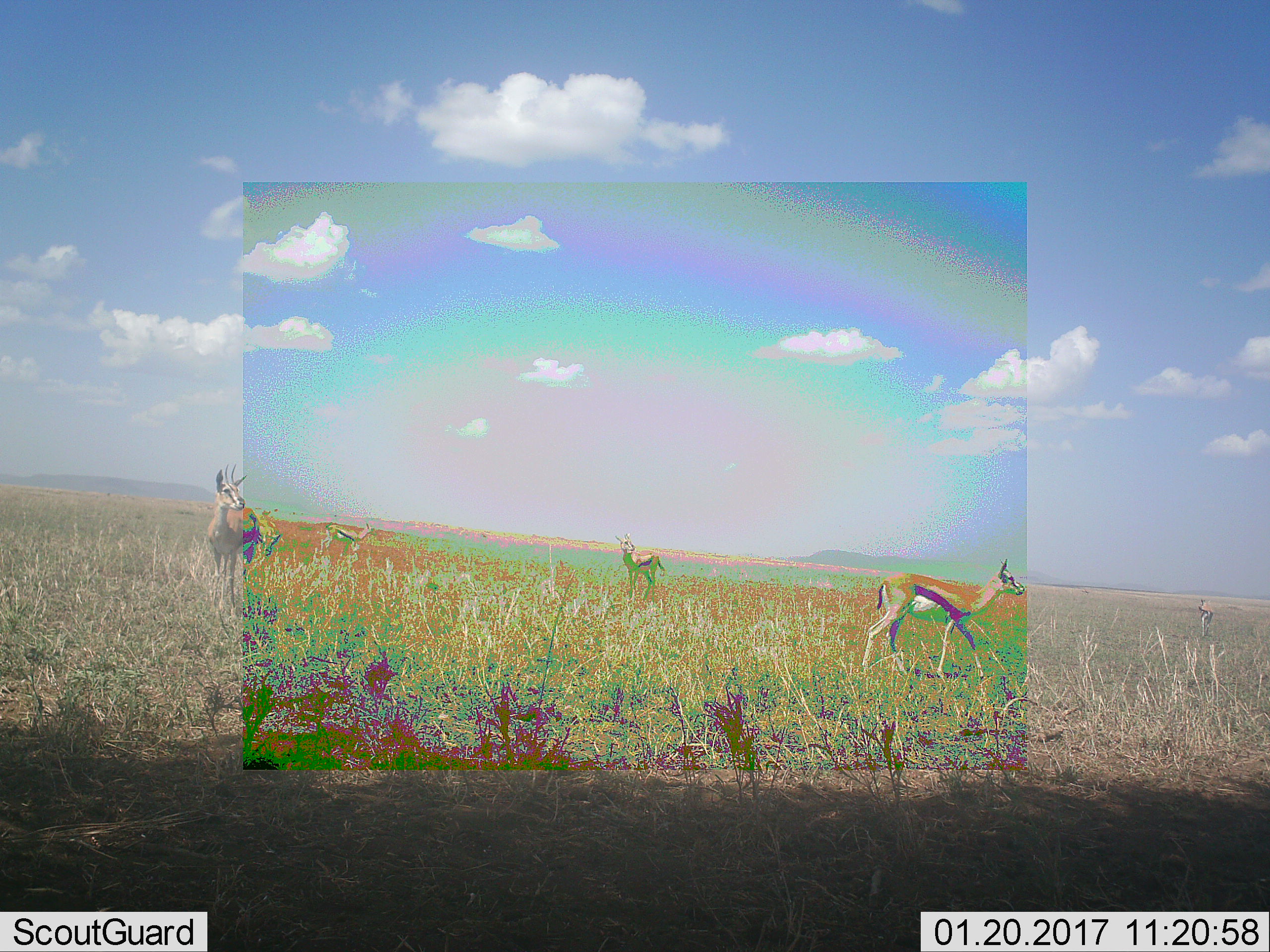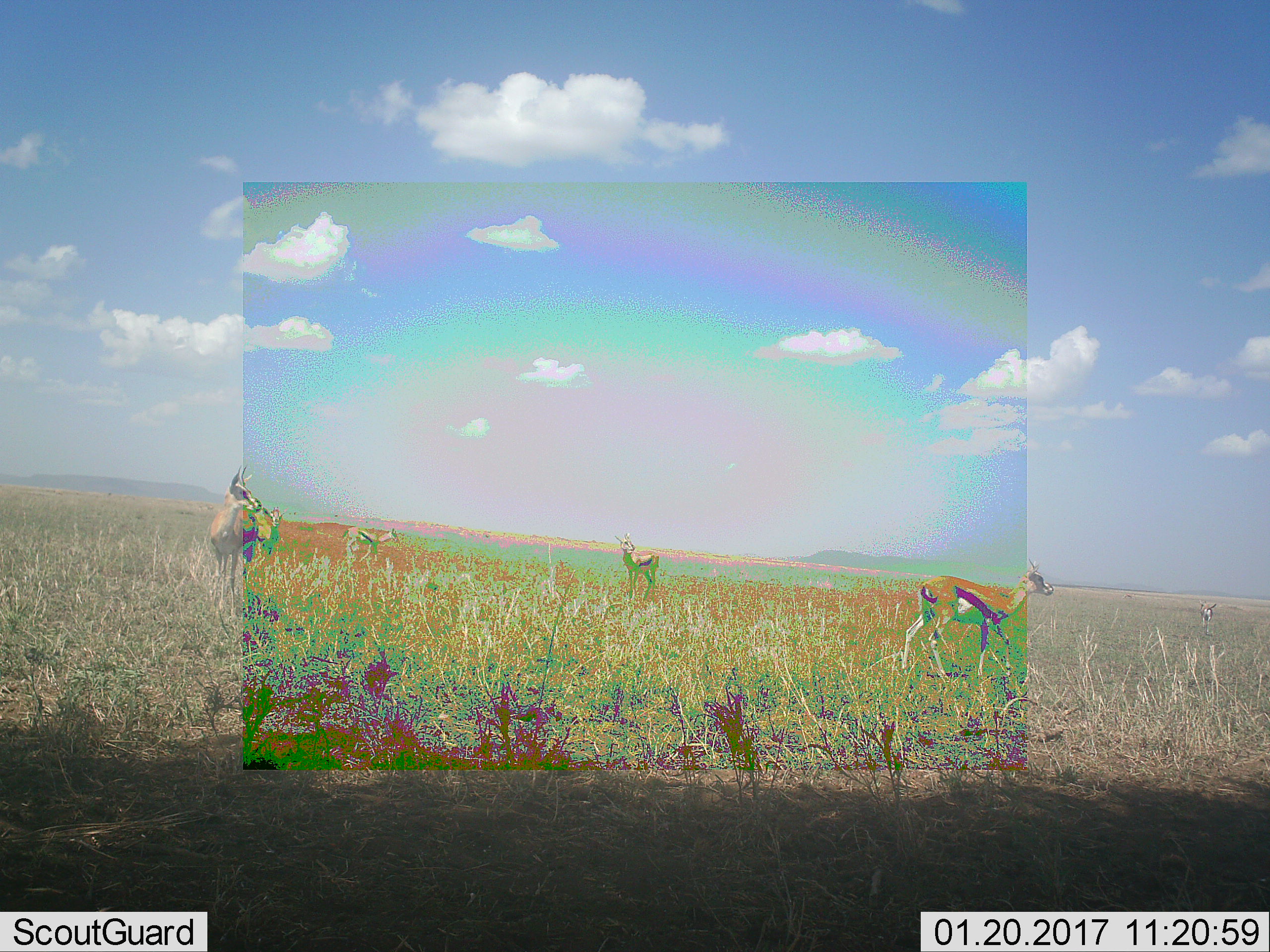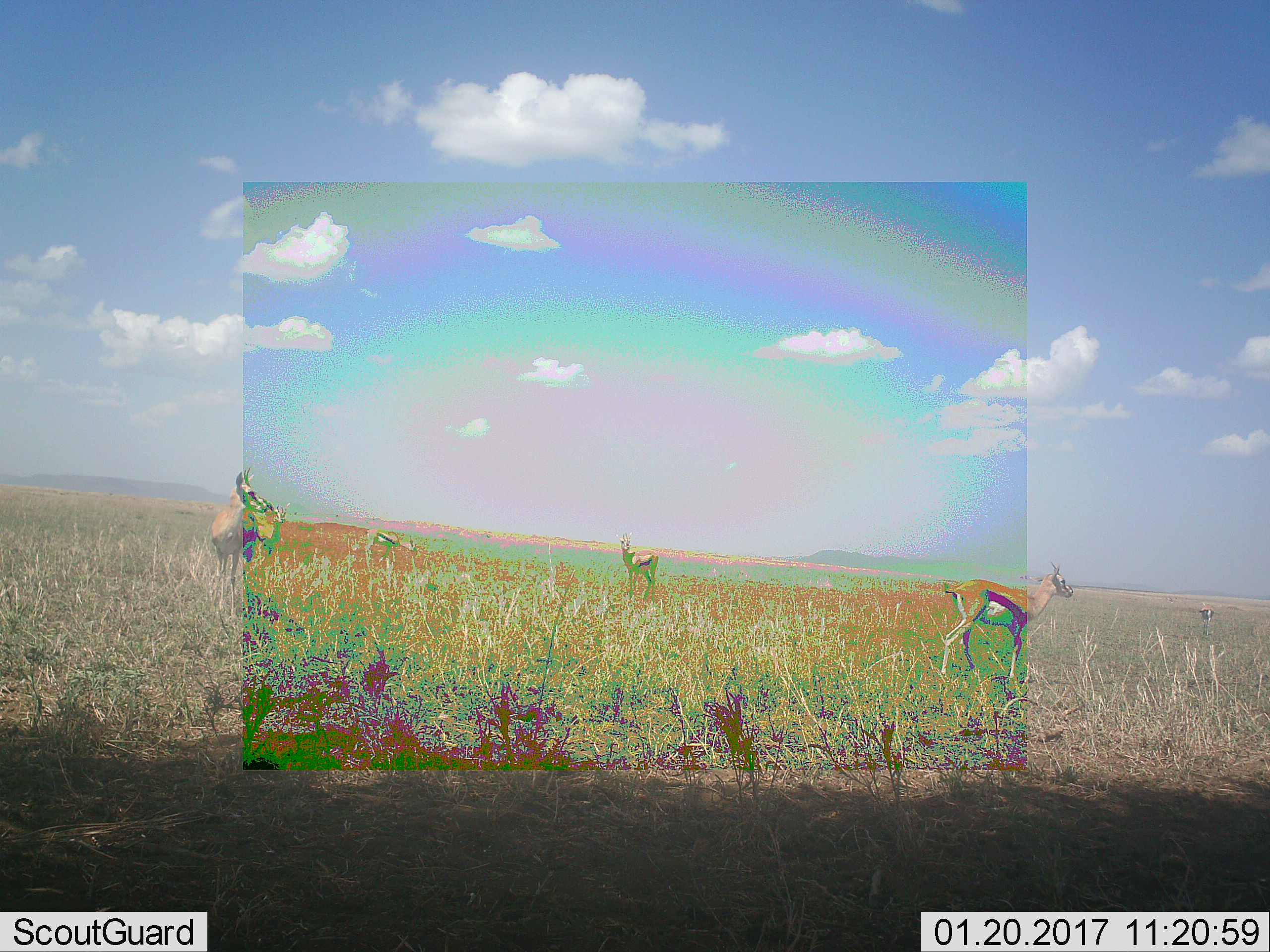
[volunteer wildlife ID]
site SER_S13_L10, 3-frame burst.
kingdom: Animalia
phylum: Chordata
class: Mammalia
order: Artiodactyla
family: Bovidae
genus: Eudorcas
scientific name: Eudorcas thomsonii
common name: thomson's gazelle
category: gazellethomsons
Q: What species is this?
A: Gazellethomsons (thomson's gazelle) (Eudorcas thomsonii).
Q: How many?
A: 6.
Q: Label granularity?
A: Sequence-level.